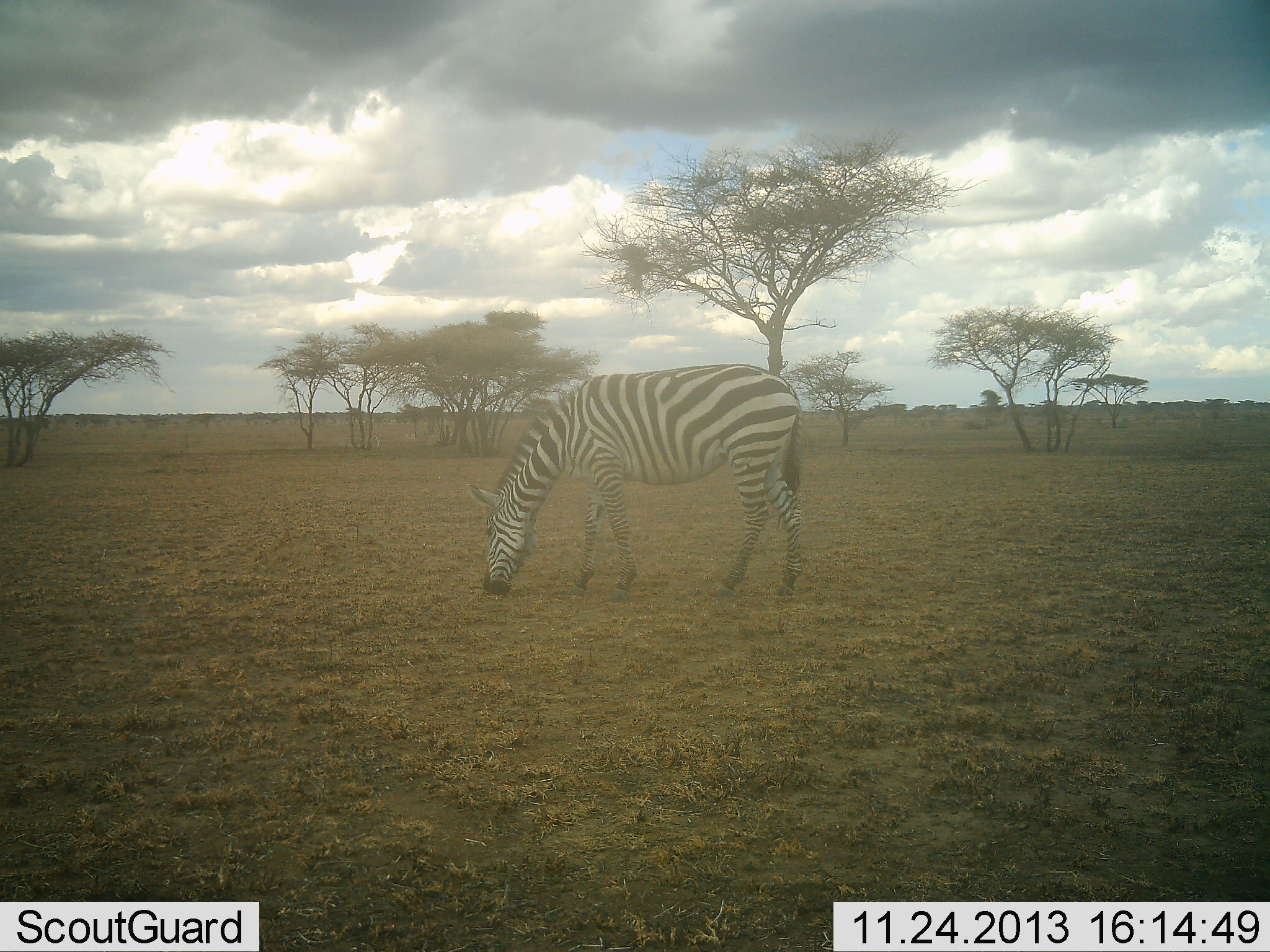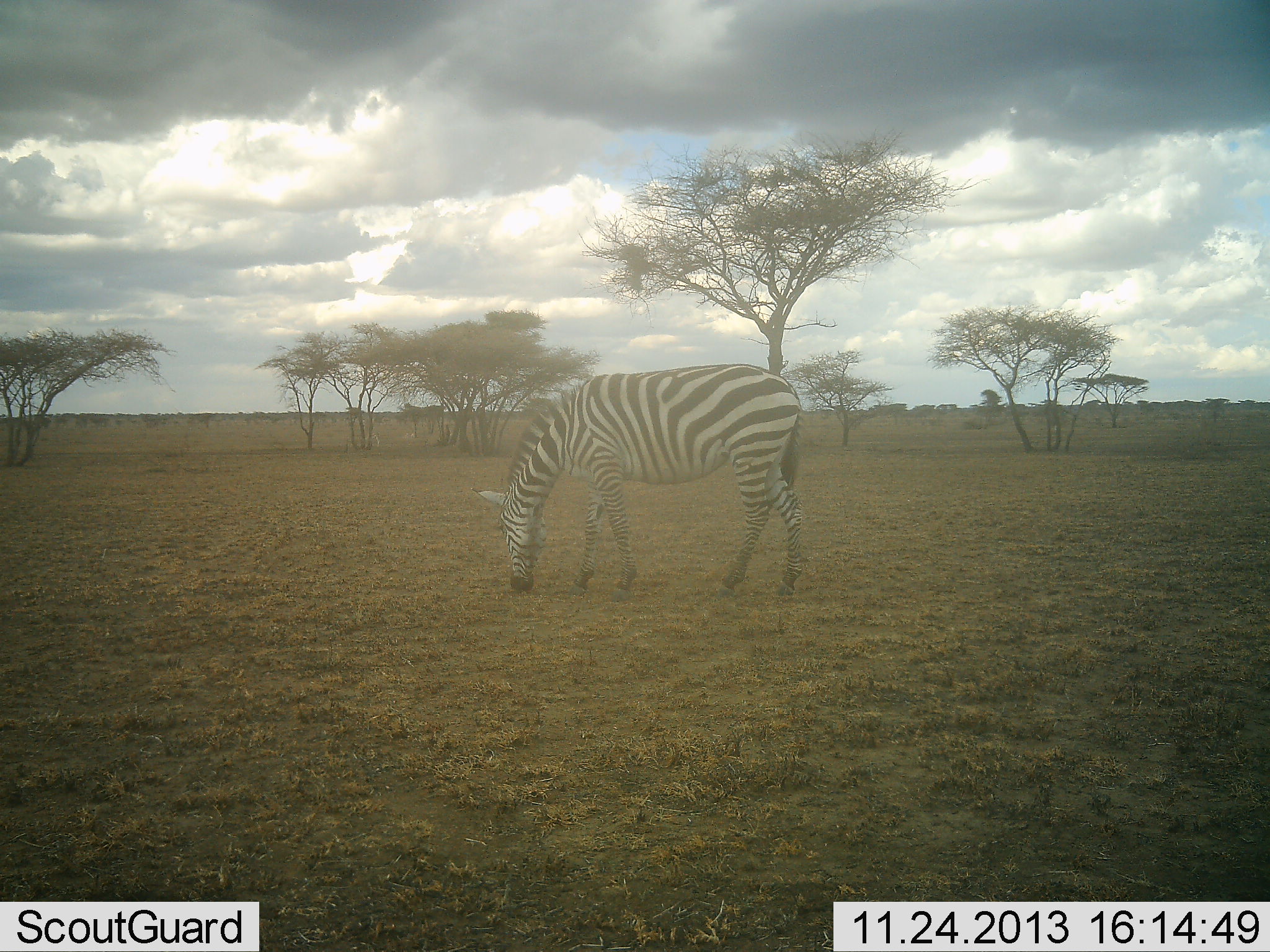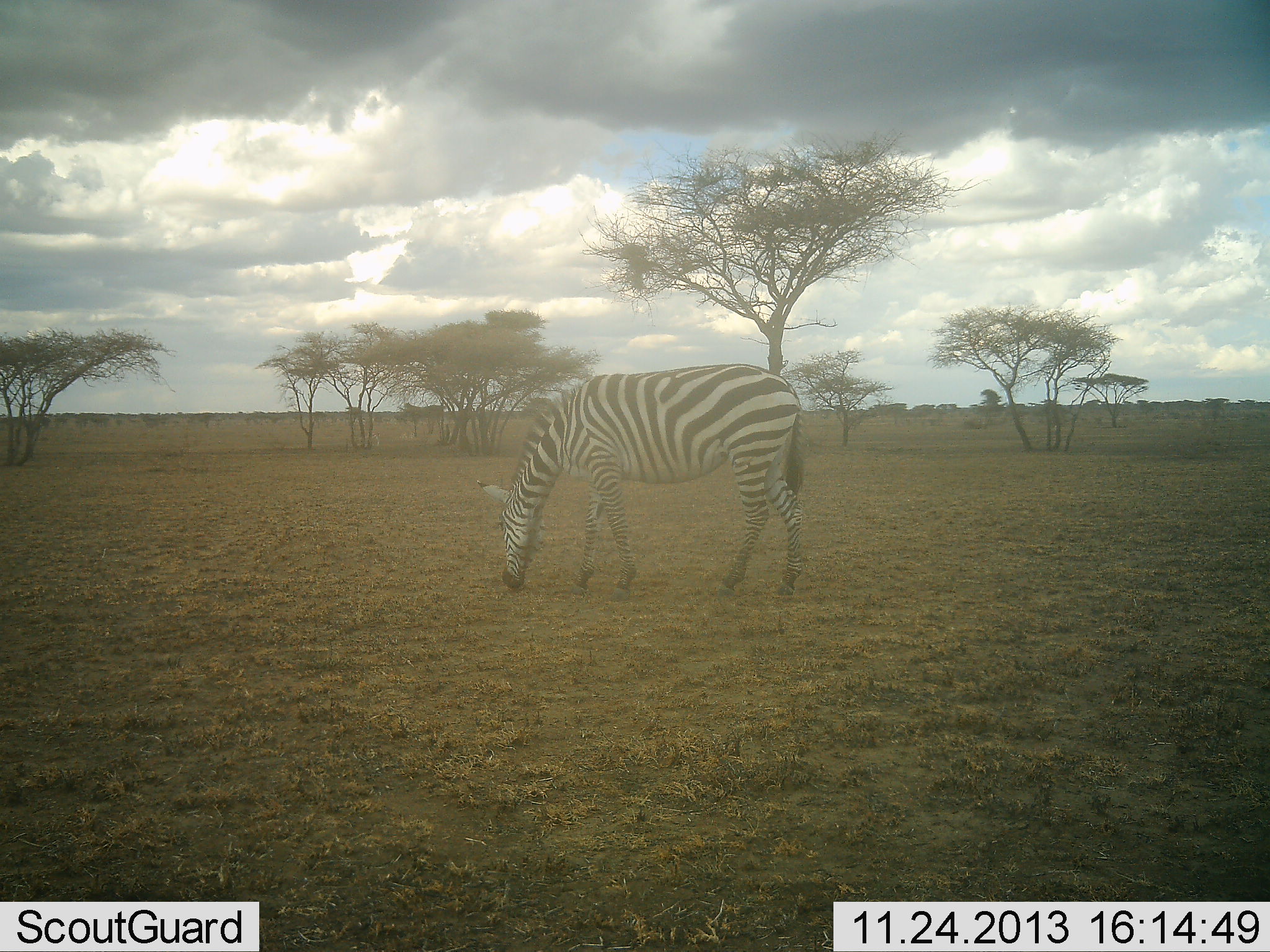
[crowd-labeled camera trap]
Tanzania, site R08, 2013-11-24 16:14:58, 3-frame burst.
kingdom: Animalia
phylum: Chordata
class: Mammalia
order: Perissodactyla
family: Equidae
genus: Equus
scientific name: Equus quagga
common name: plains zebra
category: zebra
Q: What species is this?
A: Zebra (plains zebra) (Equus quagga).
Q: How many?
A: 1.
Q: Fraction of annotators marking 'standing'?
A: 10%.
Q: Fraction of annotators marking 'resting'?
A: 0%.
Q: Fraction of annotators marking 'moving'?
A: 0%.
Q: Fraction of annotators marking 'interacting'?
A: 0%.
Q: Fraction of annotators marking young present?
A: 0%.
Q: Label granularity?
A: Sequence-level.